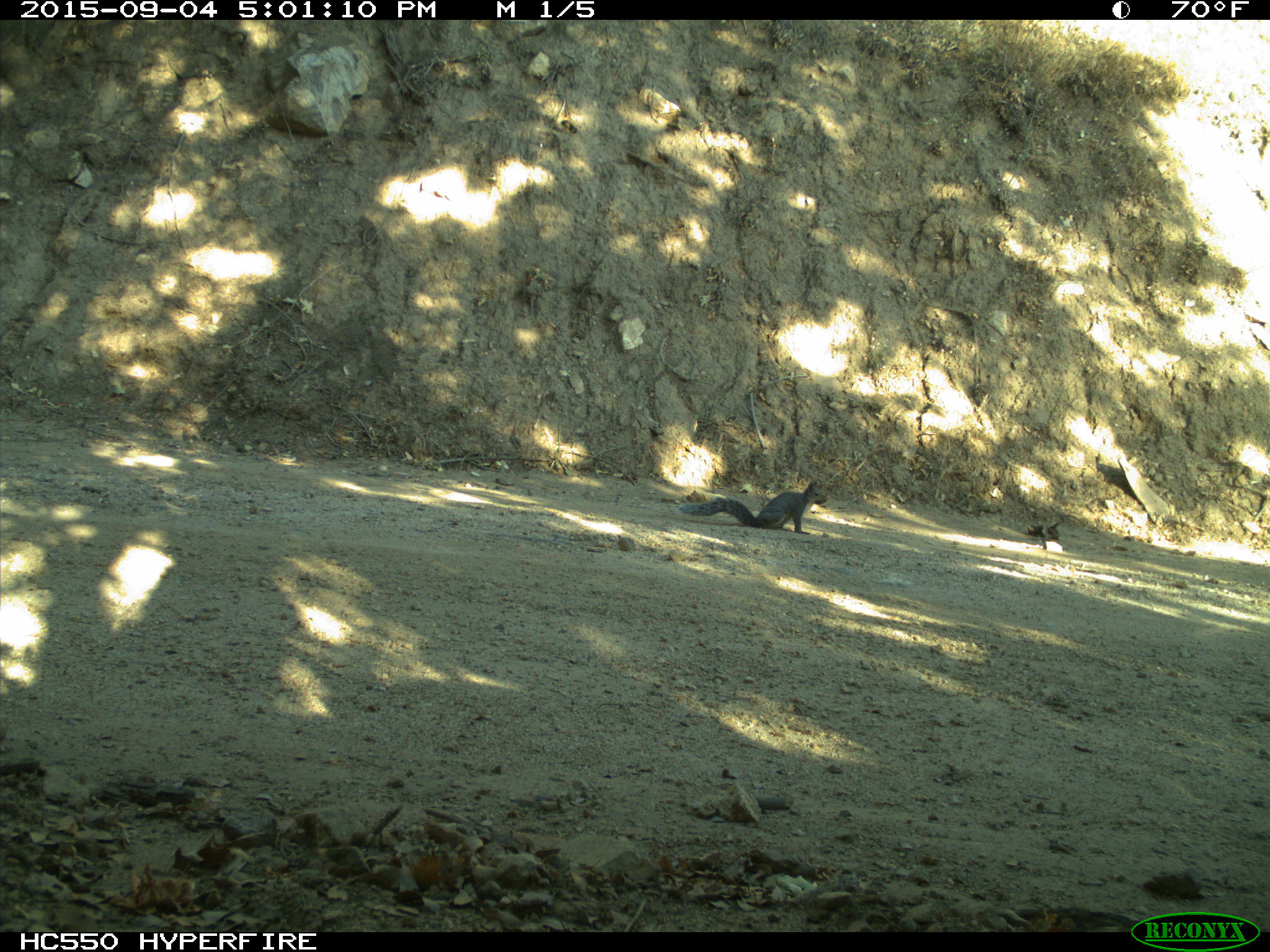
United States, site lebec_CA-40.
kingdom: Animalia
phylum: Chordata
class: Mammalia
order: Rodentia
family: Sciuridae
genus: Sciurus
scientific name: Sciurus carolinensis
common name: eastern gray squirrel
Sciurus carolinensis (eastern gray squirrel).